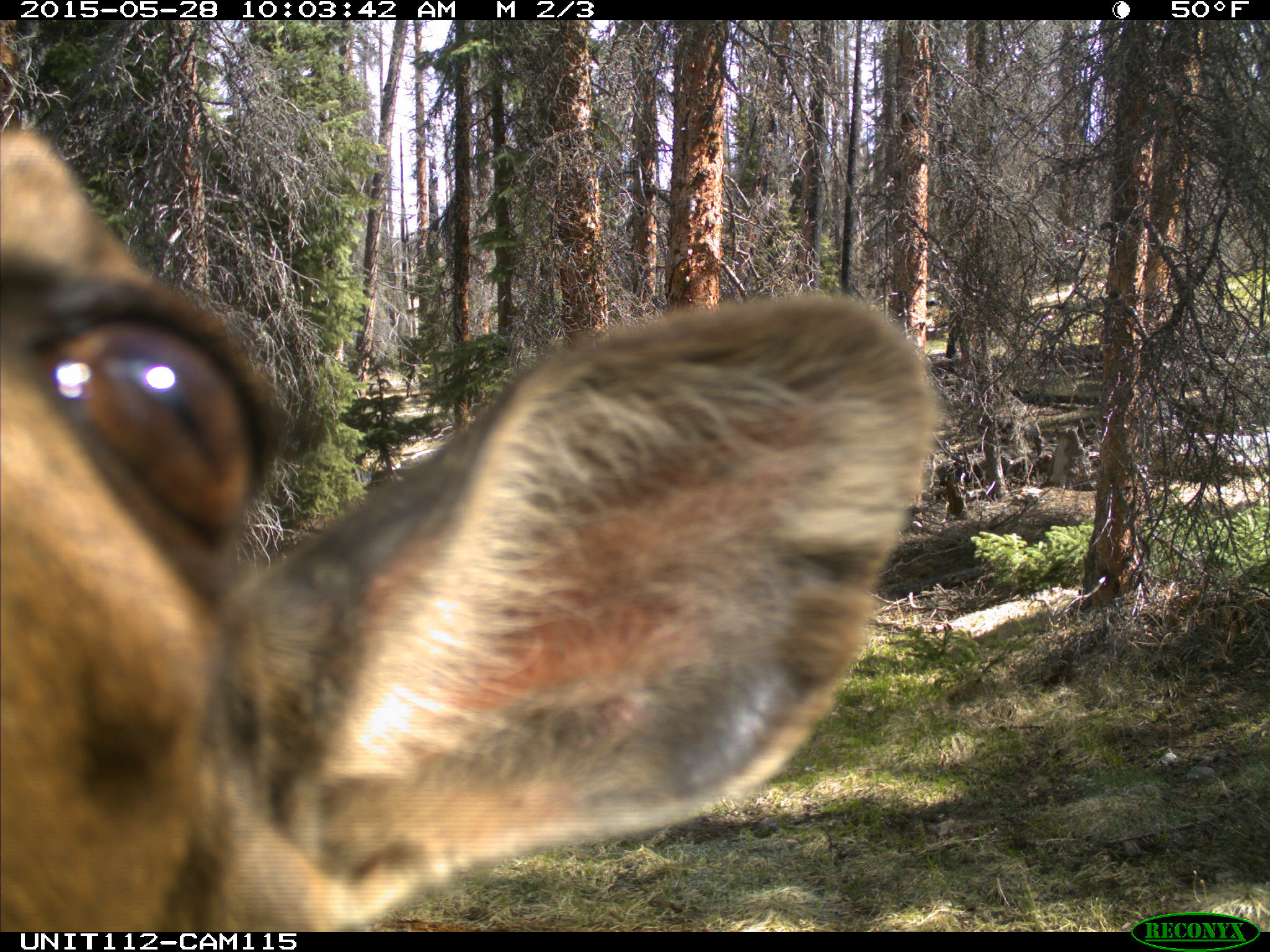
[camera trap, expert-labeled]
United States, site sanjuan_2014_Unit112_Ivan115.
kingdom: Animalia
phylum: Chordata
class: Mammalia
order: Artiodactyla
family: Cervidae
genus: Cervus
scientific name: Cervus elaphus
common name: red deer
Cervus elaphus (red deer).